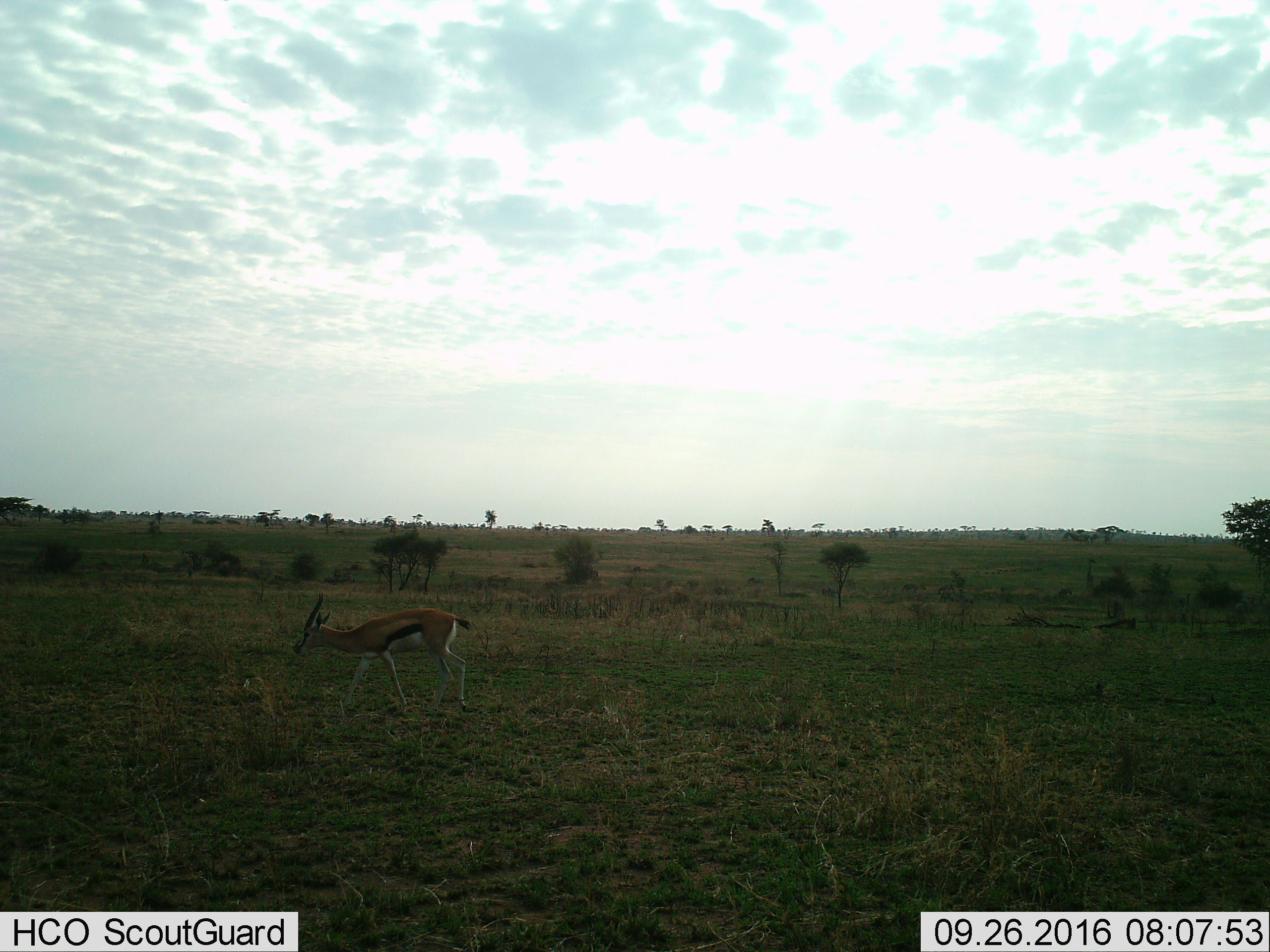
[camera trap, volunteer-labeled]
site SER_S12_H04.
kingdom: Animalia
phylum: Chordata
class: Mammalia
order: Artiodactyla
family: Bovidae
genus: Eudorcas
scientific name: Eudorcas thomsonii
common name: thomson's gazelle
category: gazellethomsons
Gazellethomsons (thomson's gazelle) (Eudorcas thomsonii), count 1. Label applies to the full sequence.